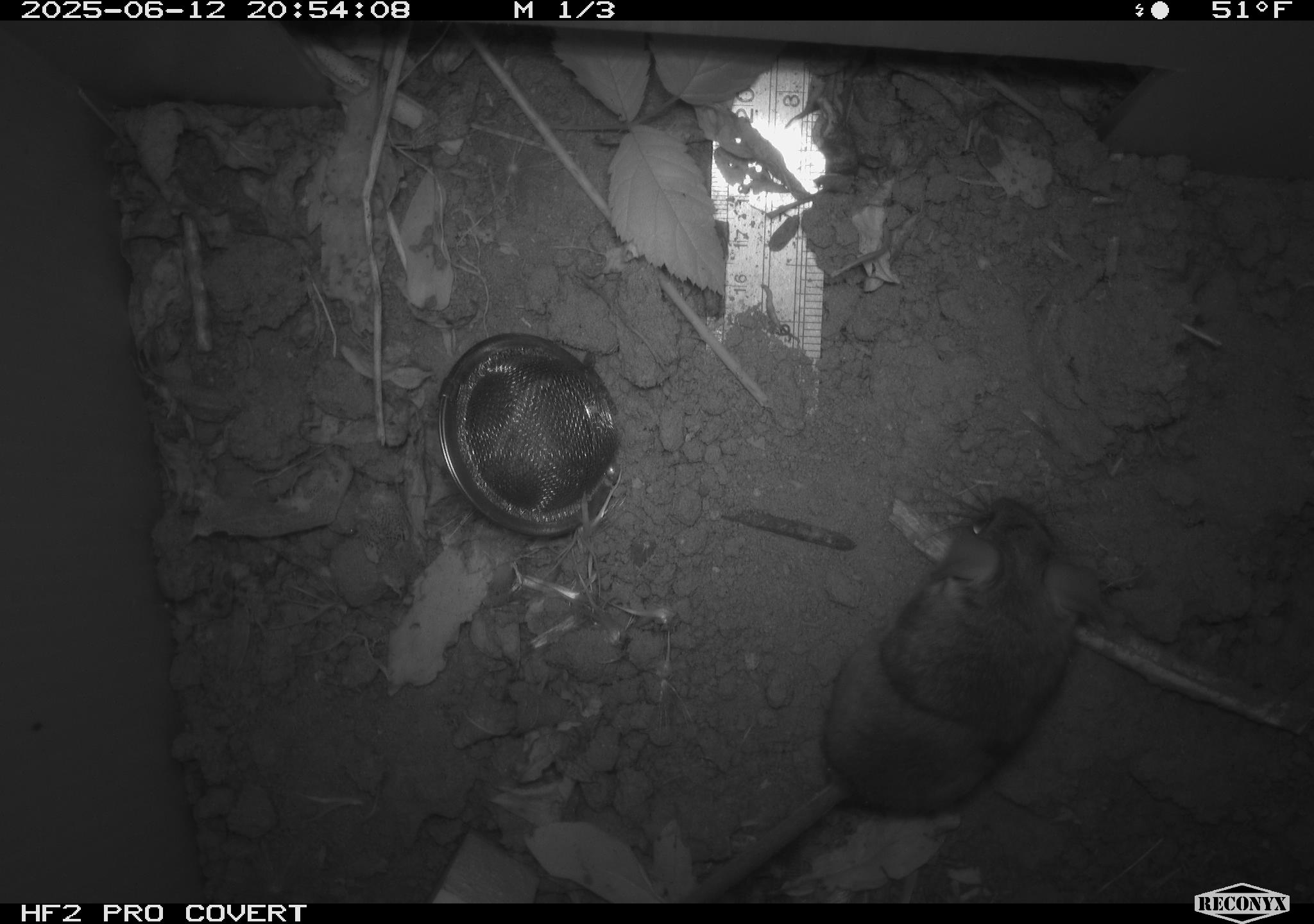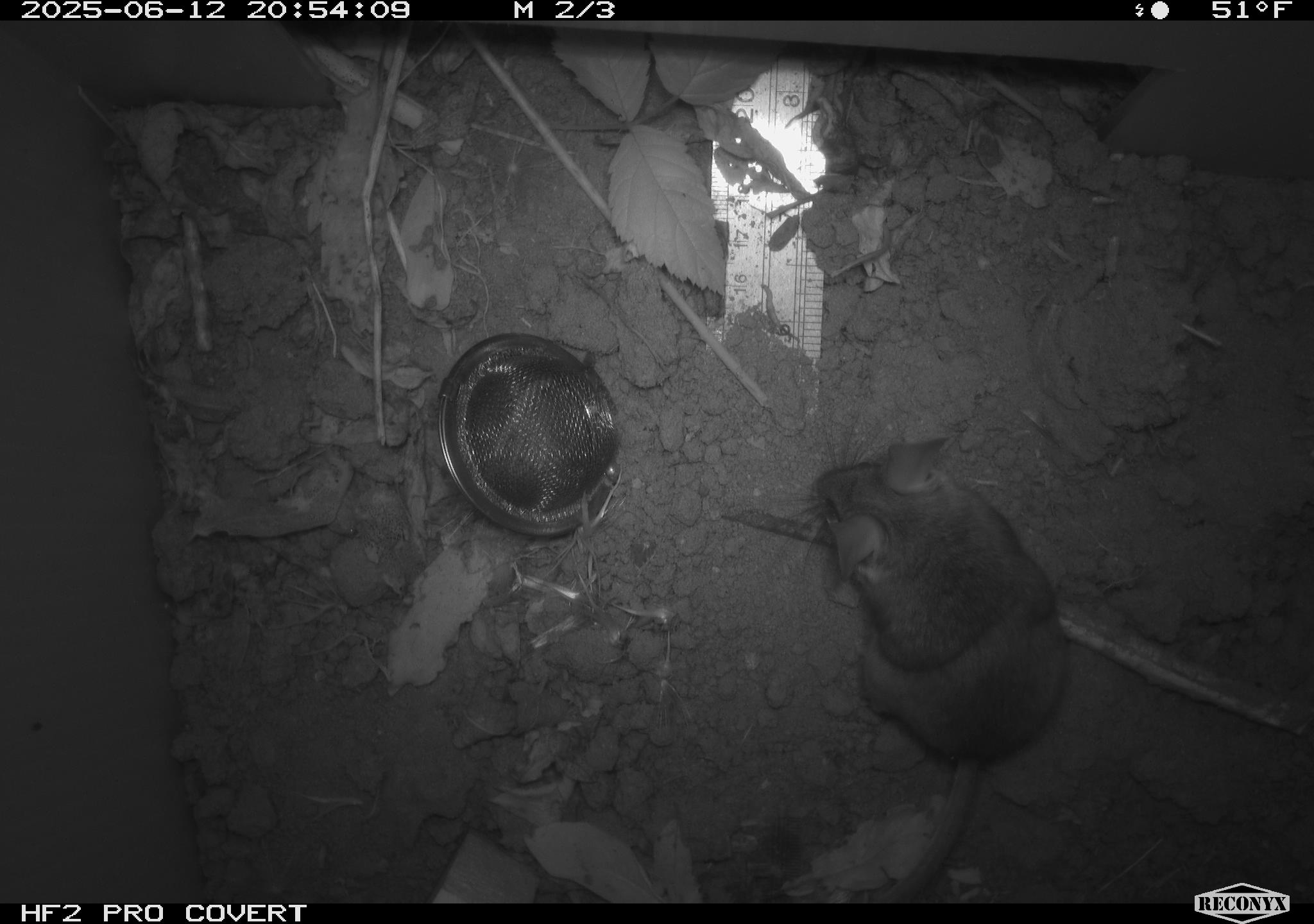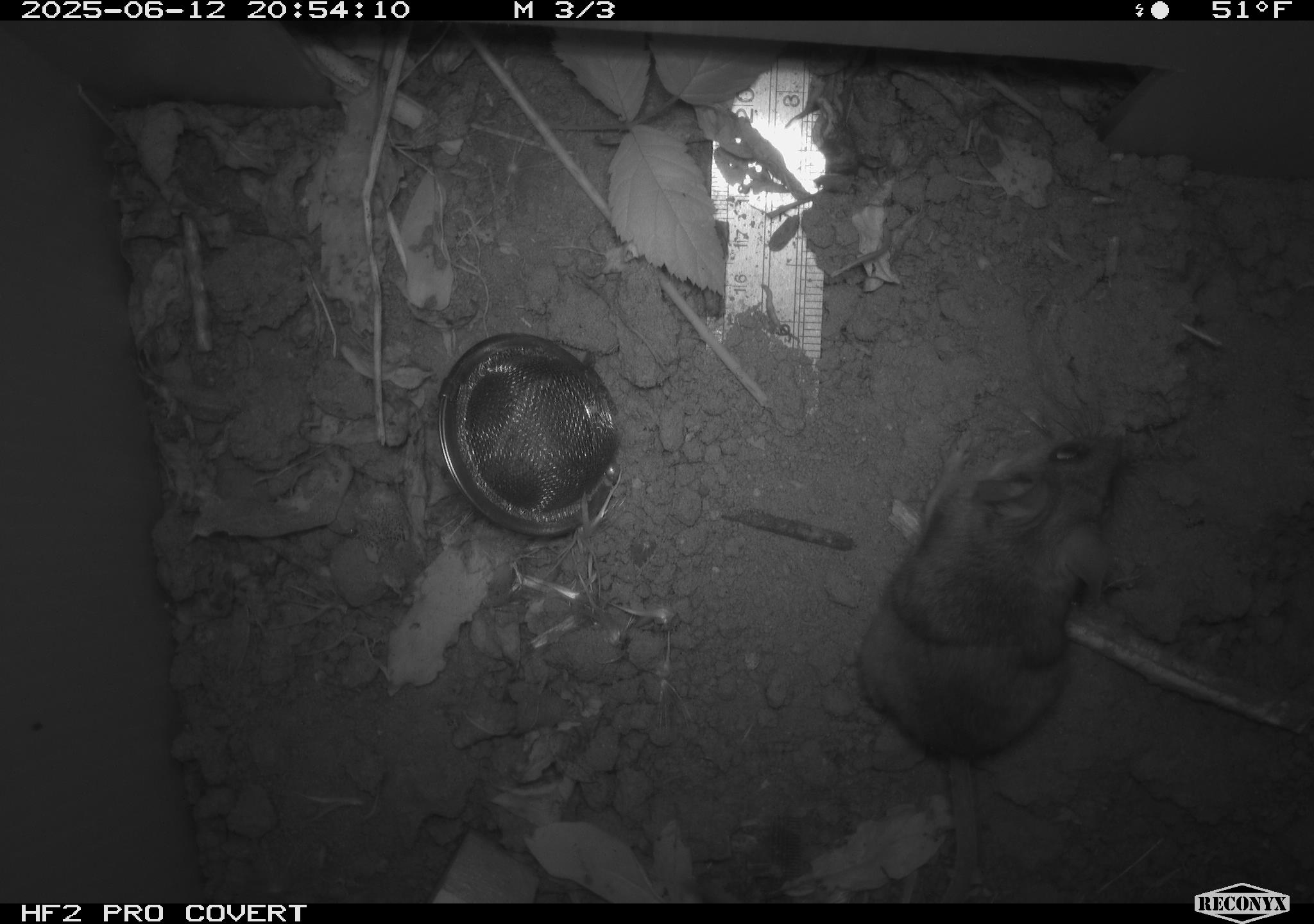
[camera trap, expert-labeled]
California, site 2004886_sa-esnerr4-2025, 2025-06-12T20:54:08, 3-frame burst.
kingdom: Animalia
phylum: Chordata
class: Mammalia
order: Rodentia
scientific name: Rodentia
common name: rodent